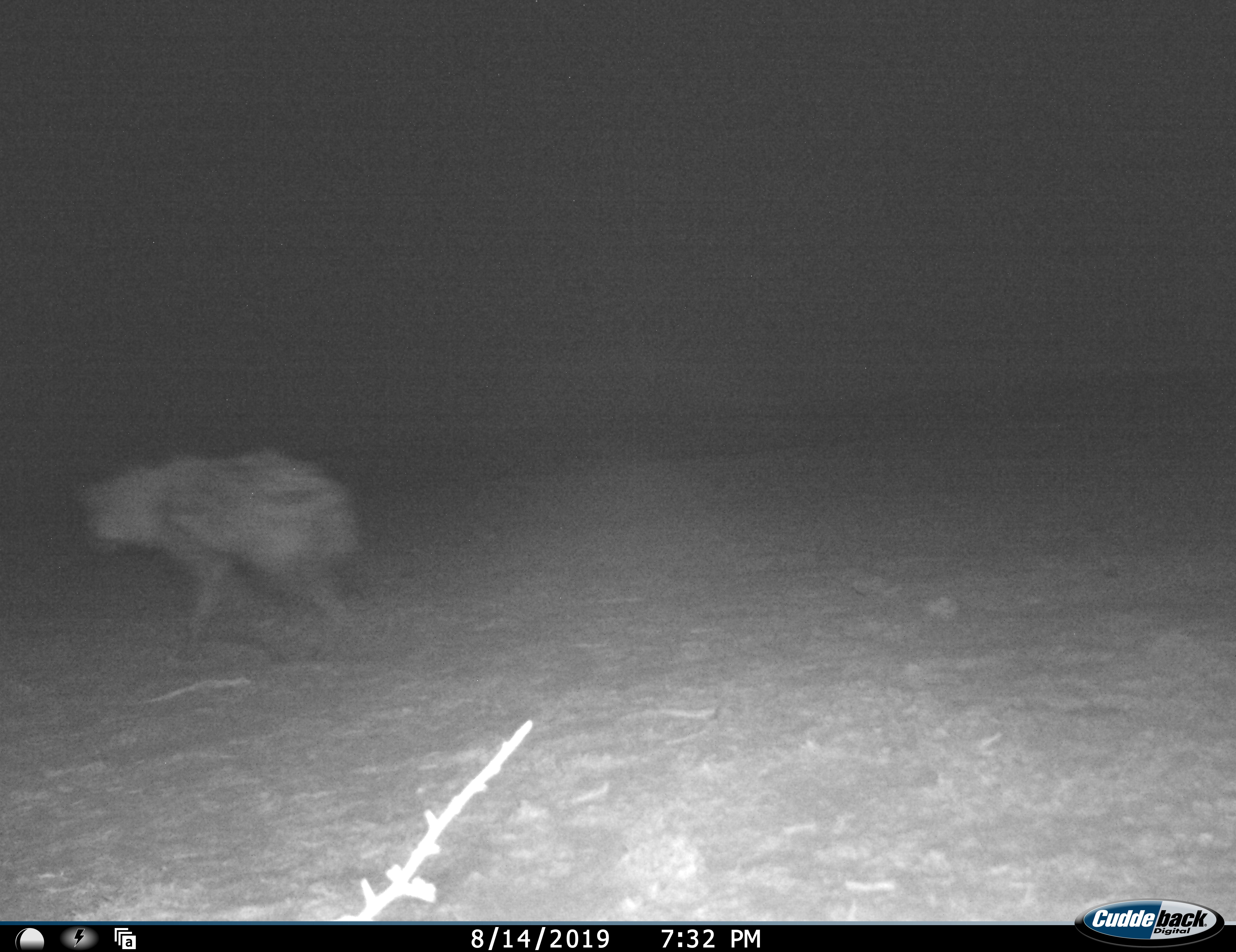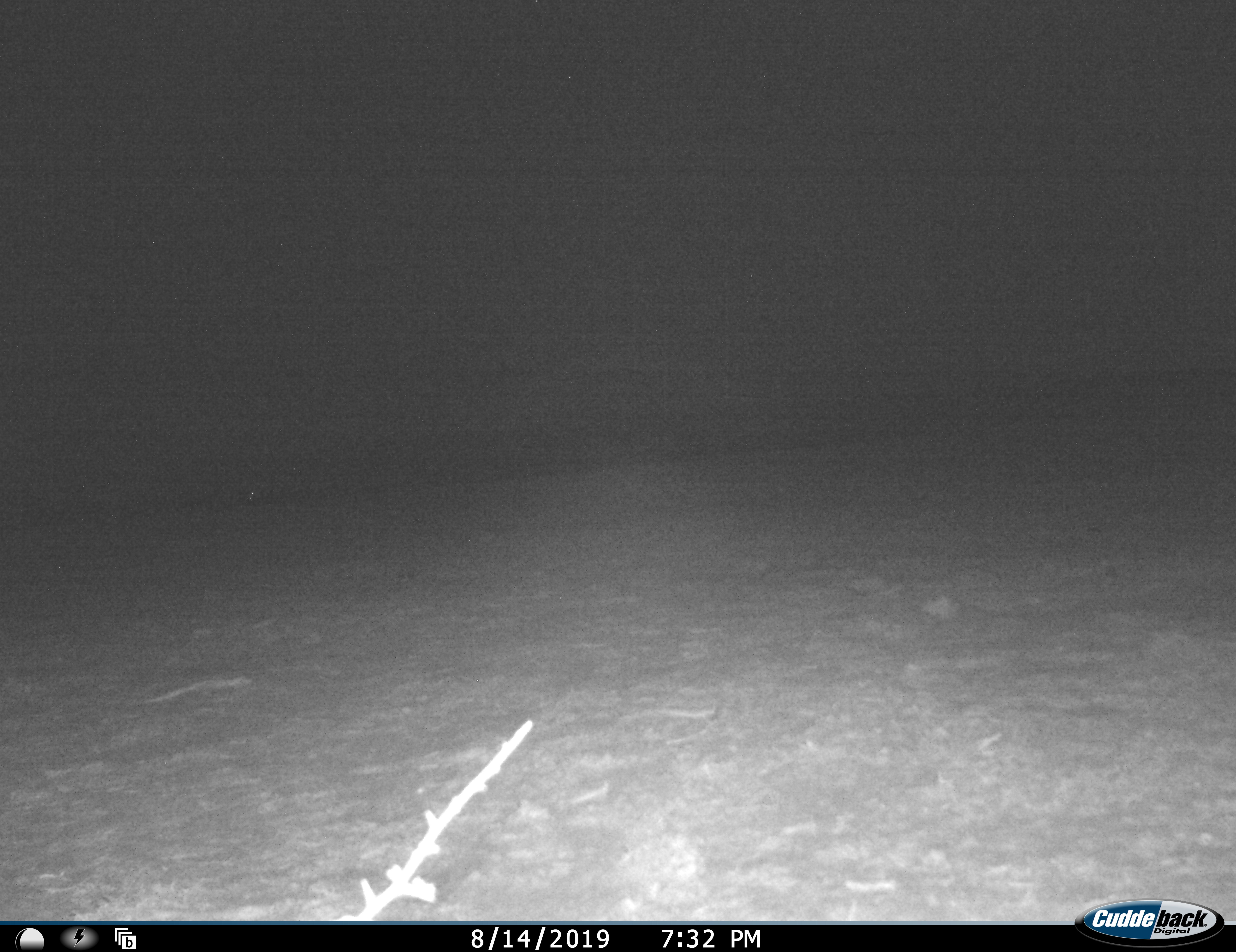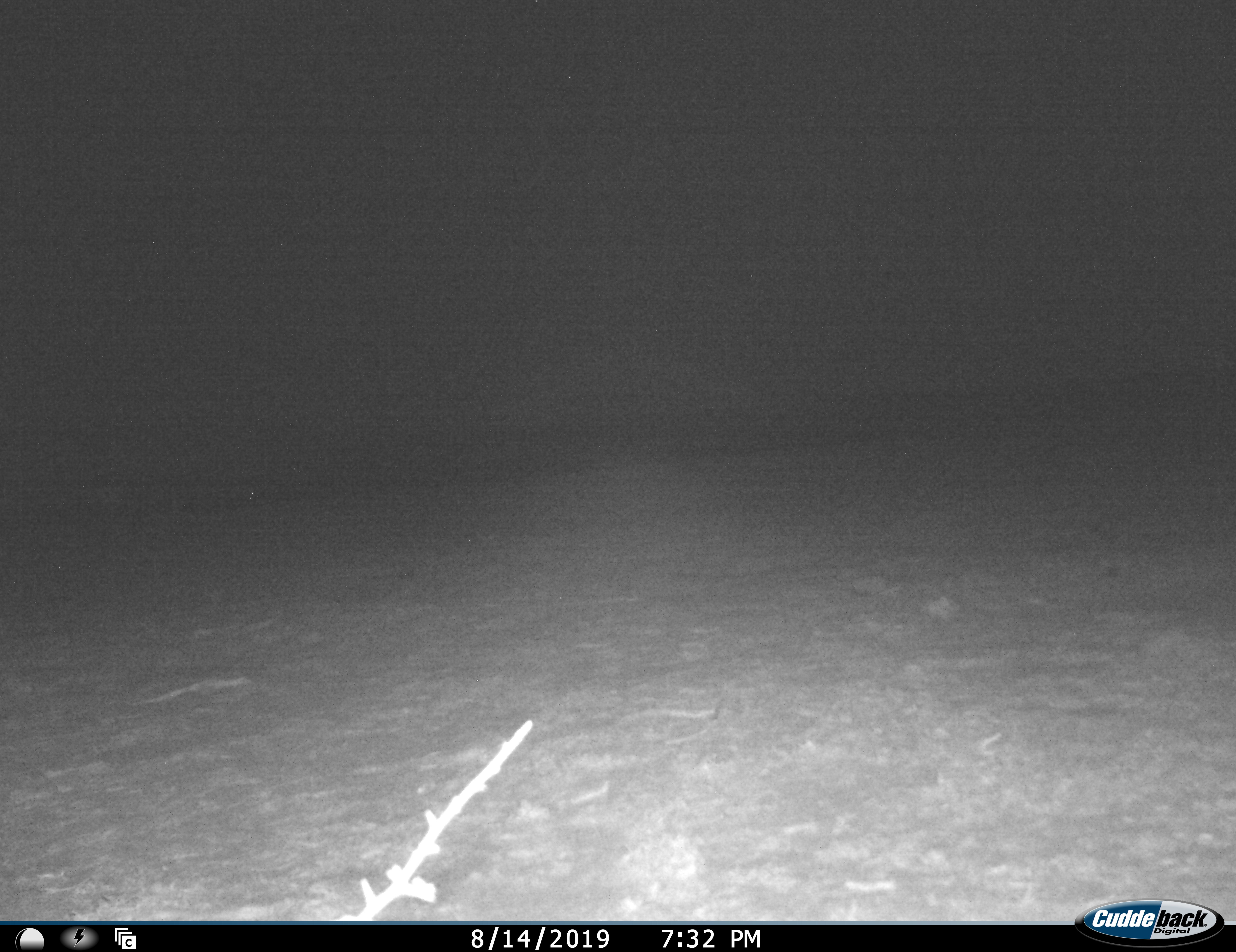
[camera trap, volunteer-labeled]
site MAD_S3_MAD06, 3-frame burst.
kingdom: Animalia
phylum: Chordata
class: Mammalia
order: Carnivora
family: Hyaenidae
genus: Crocuta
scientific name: Crocuta crocuta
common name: spotted hyena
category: hyenaspotted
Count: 1.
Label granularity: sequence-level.